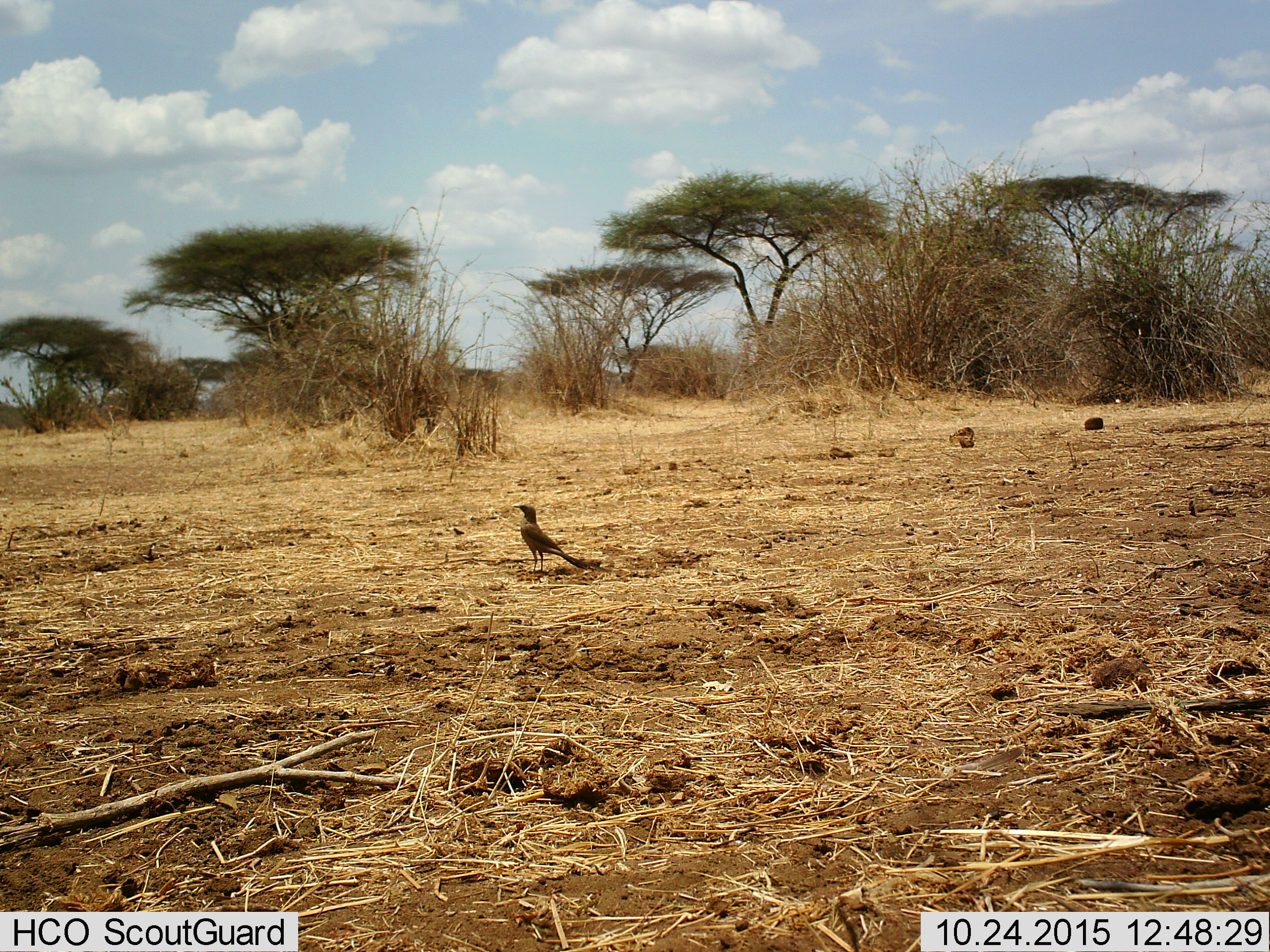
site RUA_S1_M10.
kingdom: Animalia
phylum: Chordata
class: Aves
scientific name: Aves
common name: bird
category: birdother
Birdother (bird) (Aves), count 1. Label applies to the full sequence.